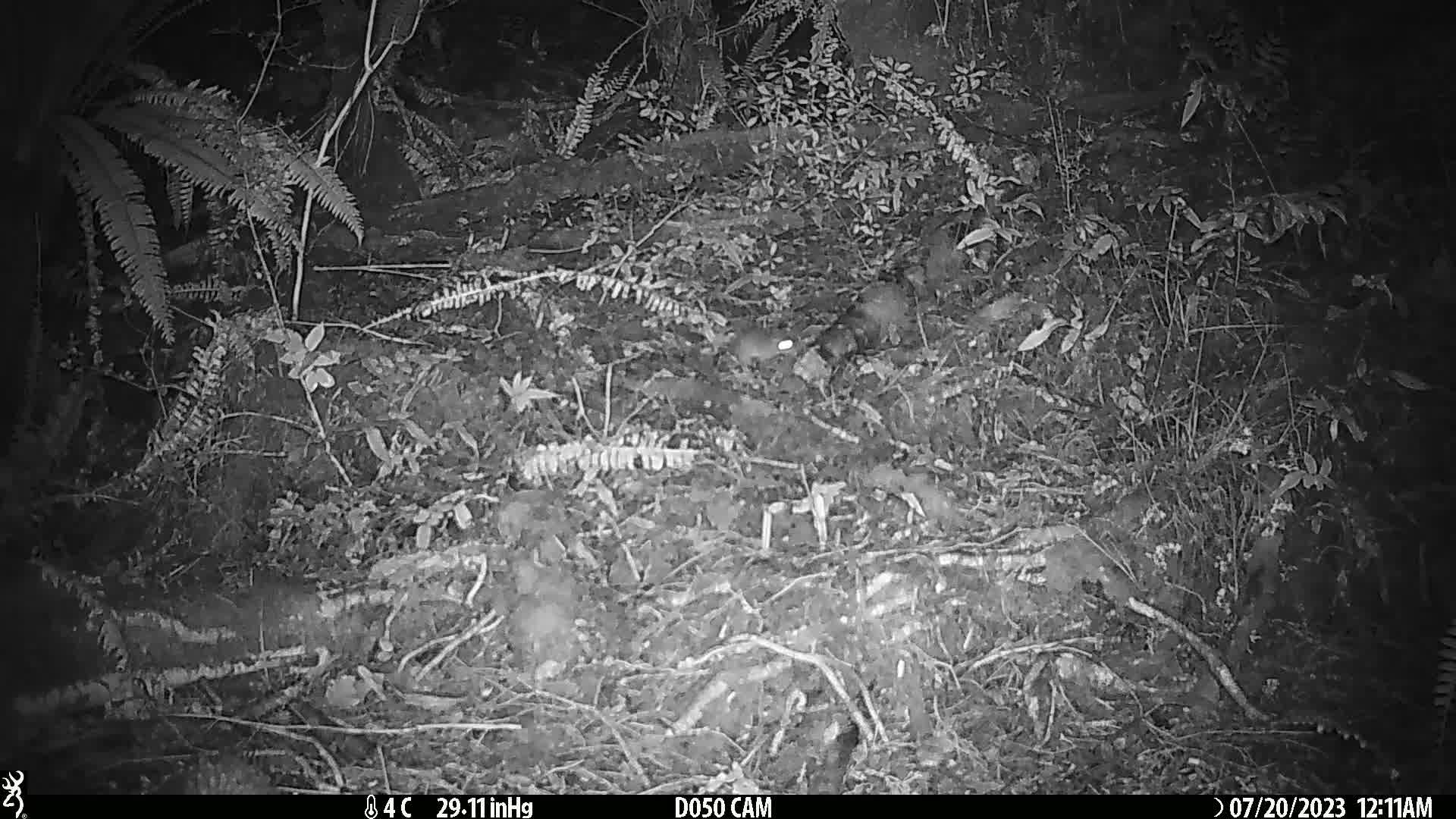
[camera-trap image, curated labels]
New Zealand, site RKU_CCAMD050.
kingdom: Animalia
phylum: Chordata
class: Mammalia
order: Rodentia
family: Muridae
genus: Rattus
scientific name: Rattus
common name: rat